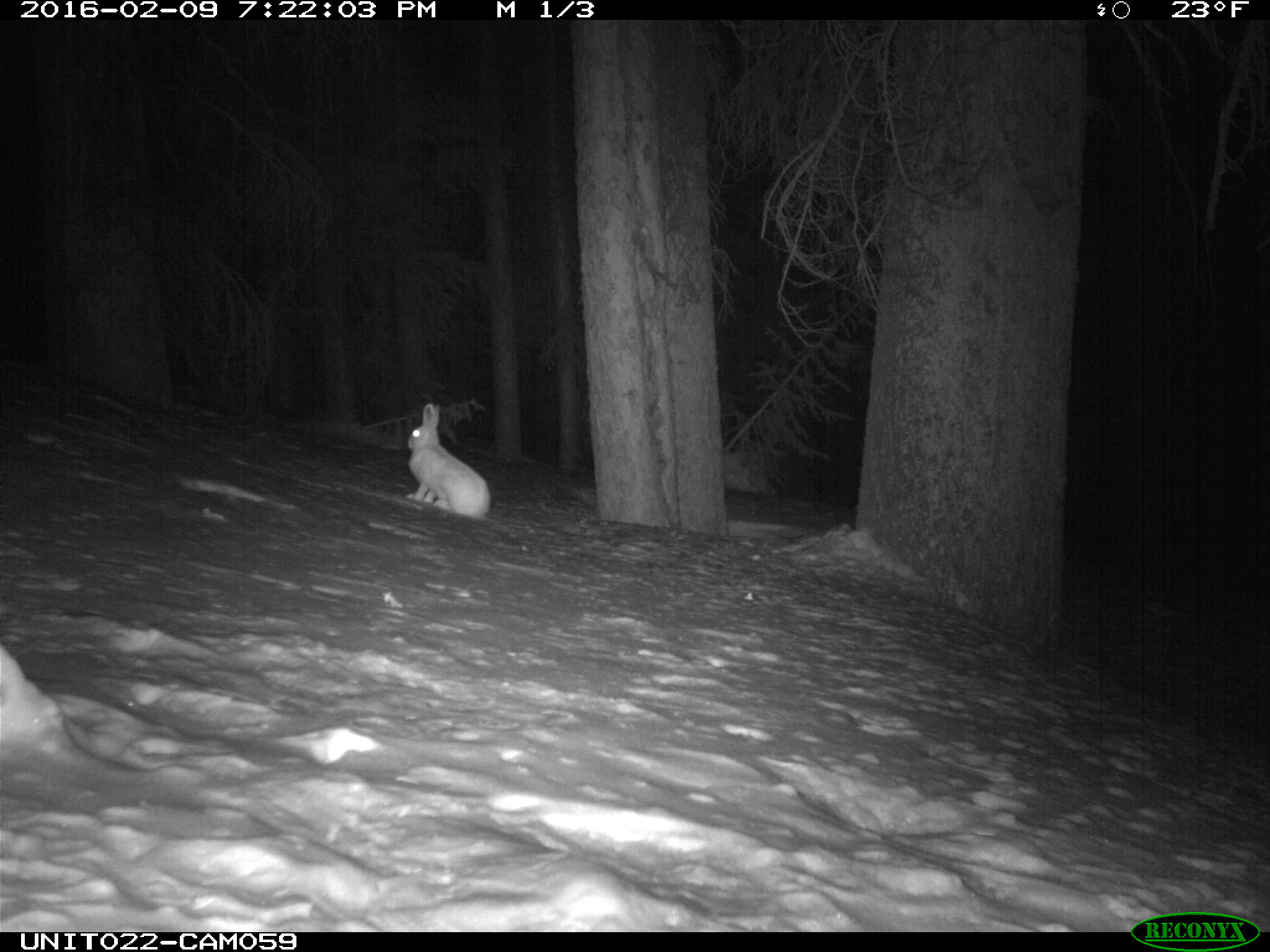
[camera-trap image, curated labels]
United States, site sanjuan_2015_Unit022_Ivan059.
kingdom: Animalia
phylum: Chordata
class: Mammalia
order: Lagomorpha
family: Leporidae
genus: Lepus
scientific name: Lepus americanus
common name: snowshoe hare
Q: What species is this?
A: Lepus americanus (snowshoe hare).